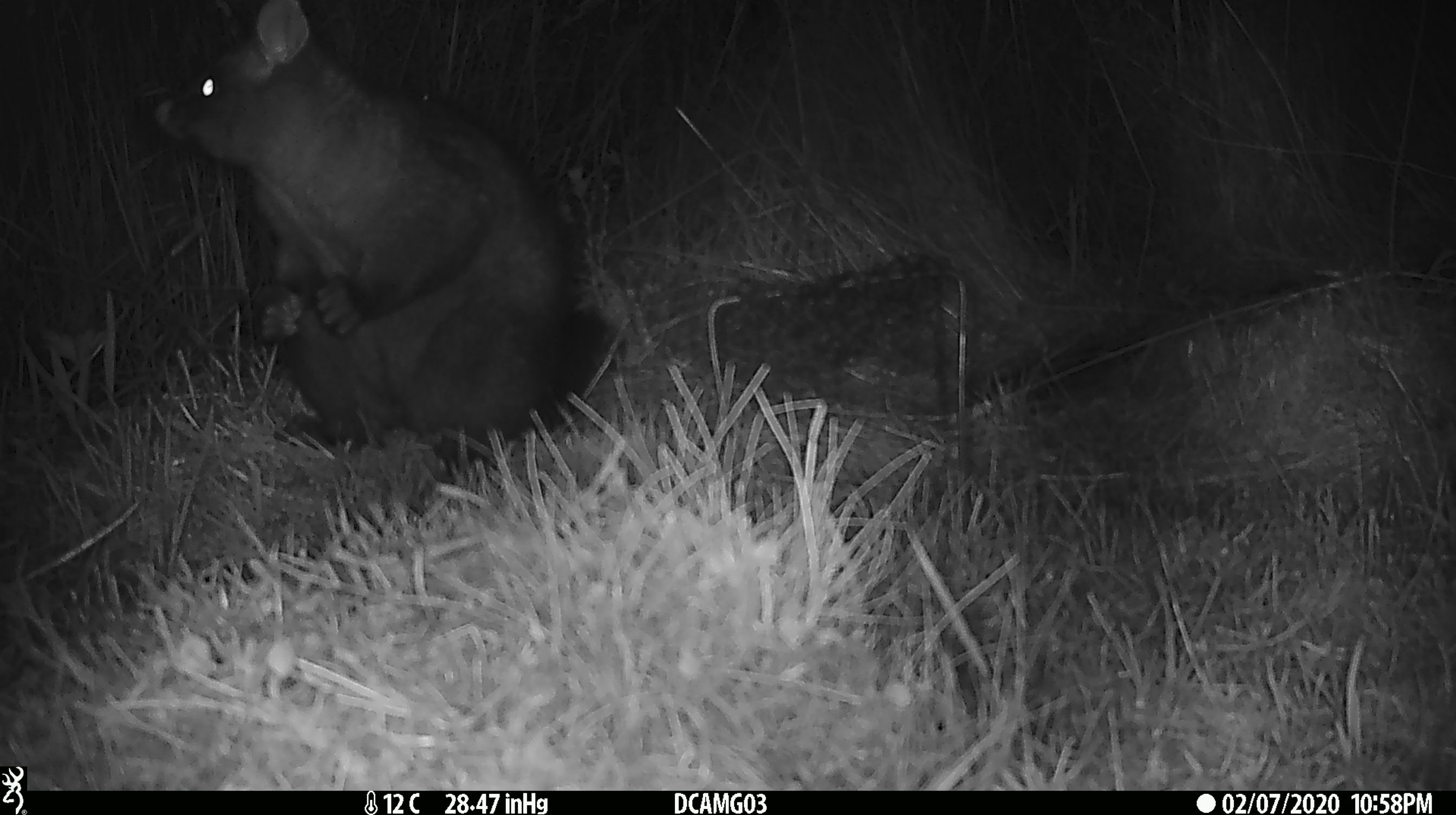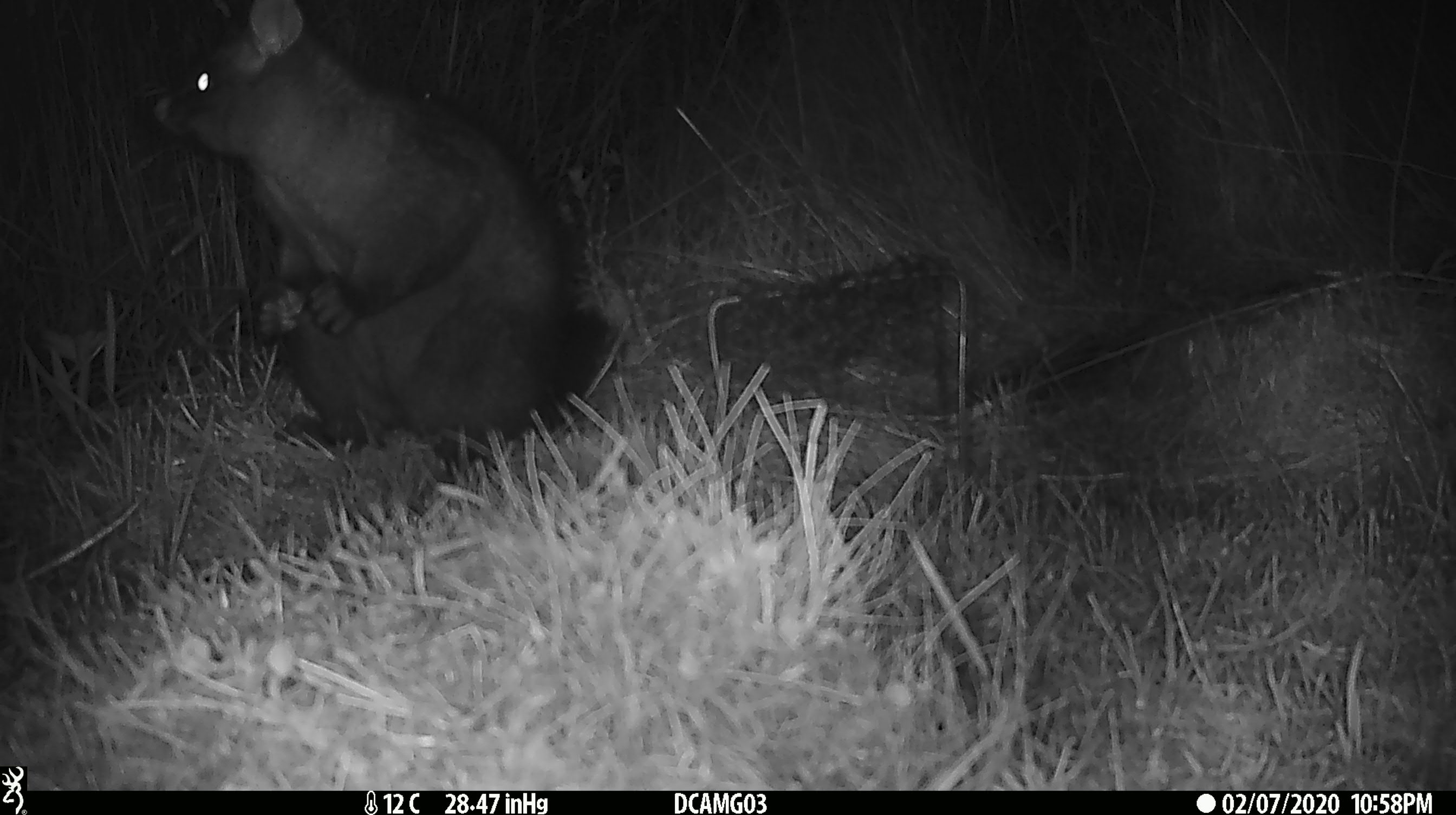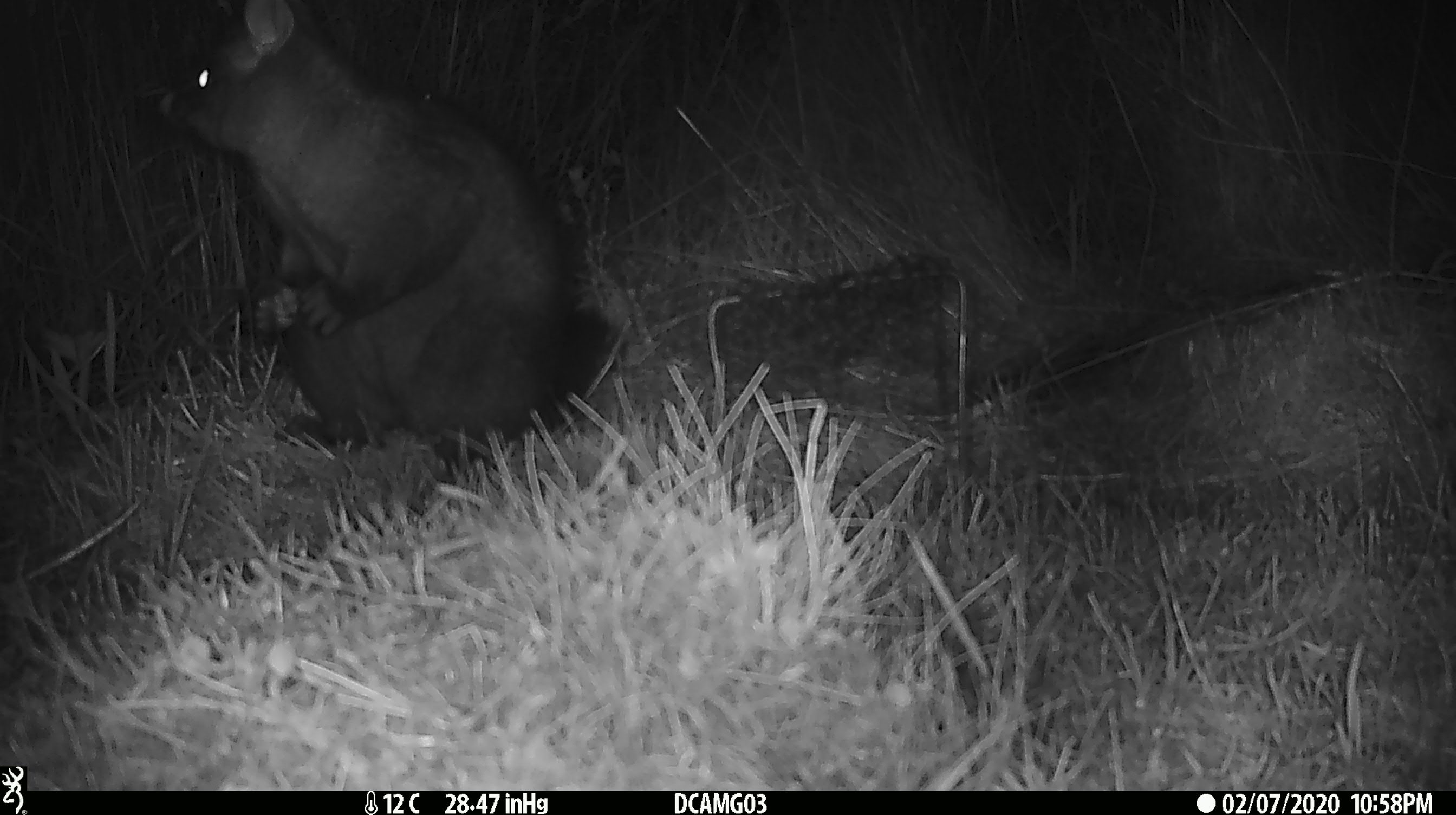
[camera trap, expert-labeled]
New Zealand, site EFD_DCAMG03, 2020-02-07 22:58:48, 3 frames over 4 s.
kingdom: Animalia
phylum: Chordata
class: Mammalia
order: Diprotodontia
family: Phalangeridae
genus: Trichosurus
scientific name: Trichosurus vulpecula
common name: common brushtail possum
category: possum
Possum (common brushtail possum) (Trichosurus vulpecula).